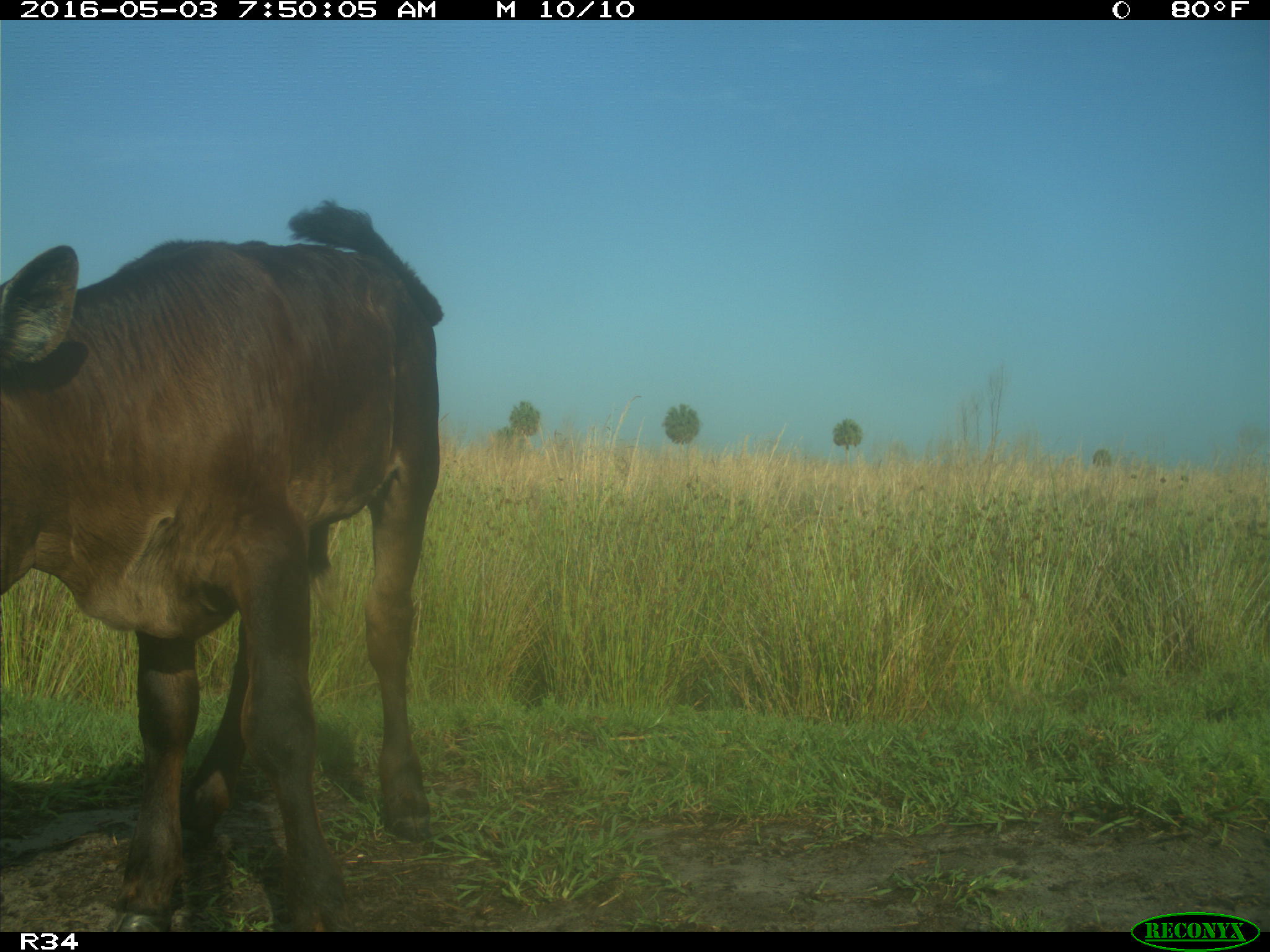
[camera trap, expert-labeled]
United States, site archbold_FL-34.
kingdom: Animalia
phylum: Chordata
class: Mammalia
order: Artiodactyla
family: Bovidae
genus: Bos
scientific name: Bos taurus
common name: domestic cow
Bos taurus (domestic cow).